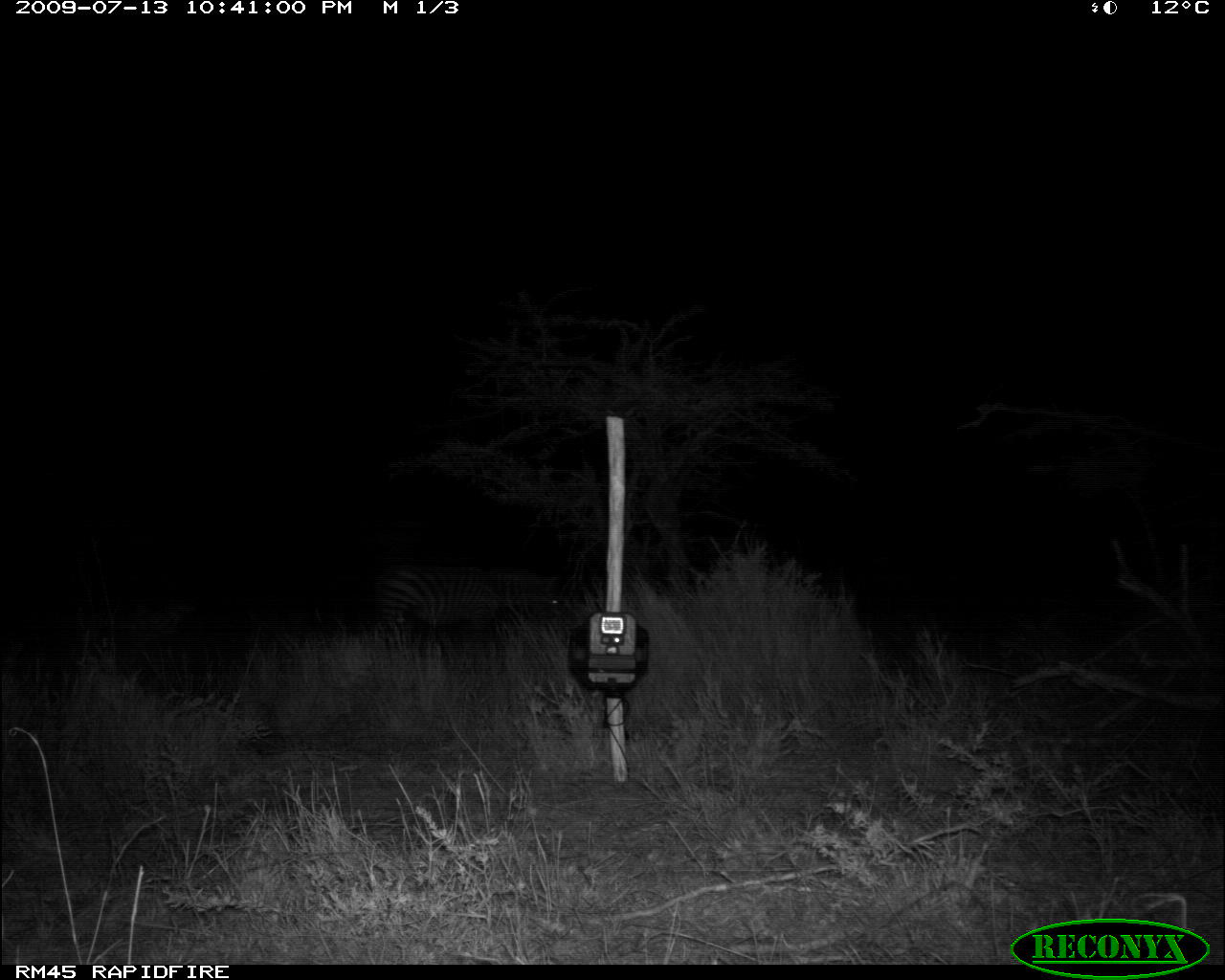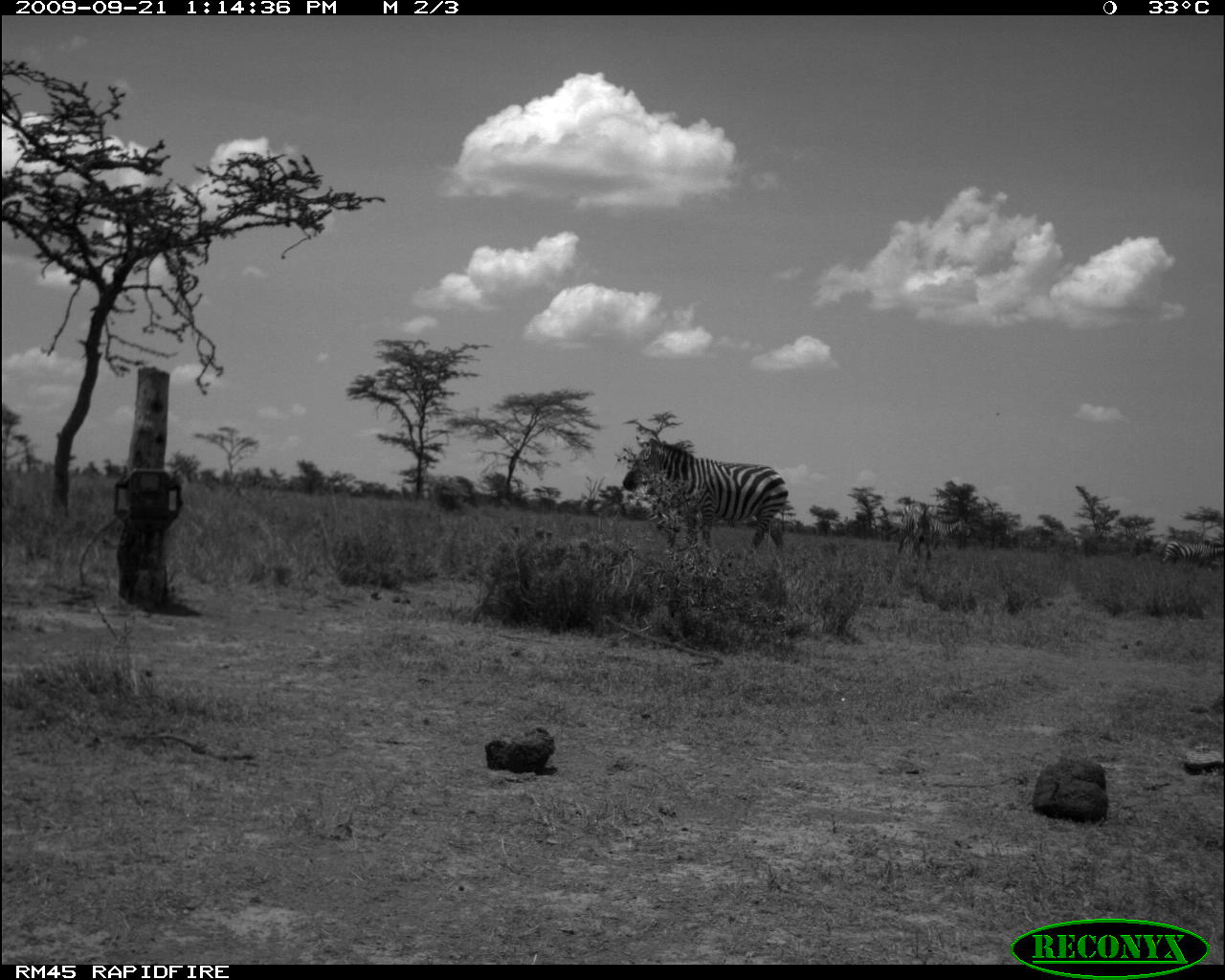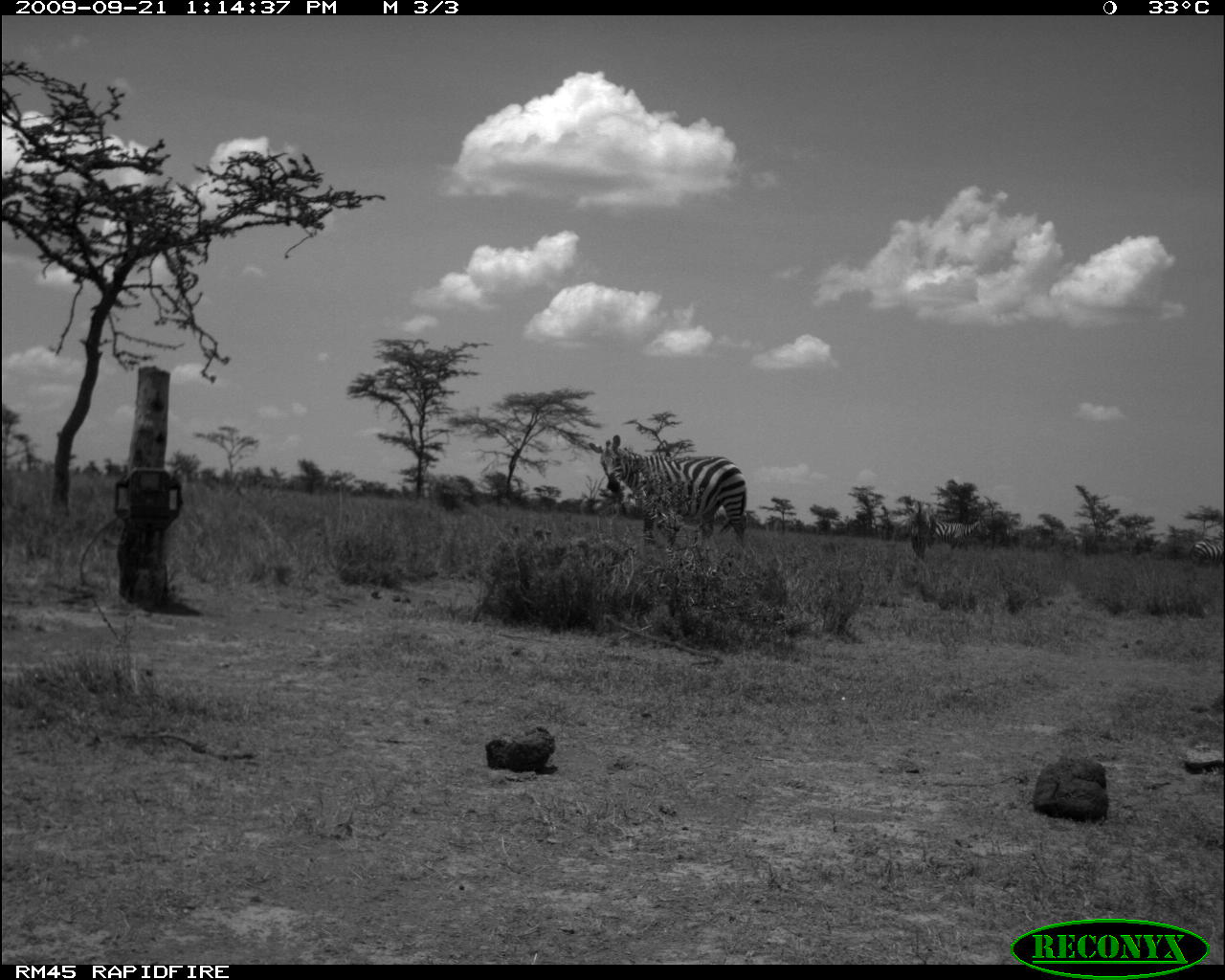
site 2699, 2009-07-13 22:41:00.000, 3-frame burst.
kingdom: Animalia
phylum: Chordata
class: Mammalia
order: Perissodactyla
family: Equidae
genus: Equus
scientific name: Equus quagga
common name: plains zebra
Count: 1.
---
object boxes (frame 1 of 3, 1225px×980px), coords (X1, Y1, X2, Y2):
equus quagga: (373, 565, 561, 648)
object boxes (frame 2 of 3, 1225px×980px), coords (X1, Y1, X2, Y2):
equus quagga: (622, 438, 789, 557)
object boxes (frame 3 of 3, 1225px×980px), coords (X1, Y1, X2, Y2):
equus quagga: (588, 435, 747, 551)